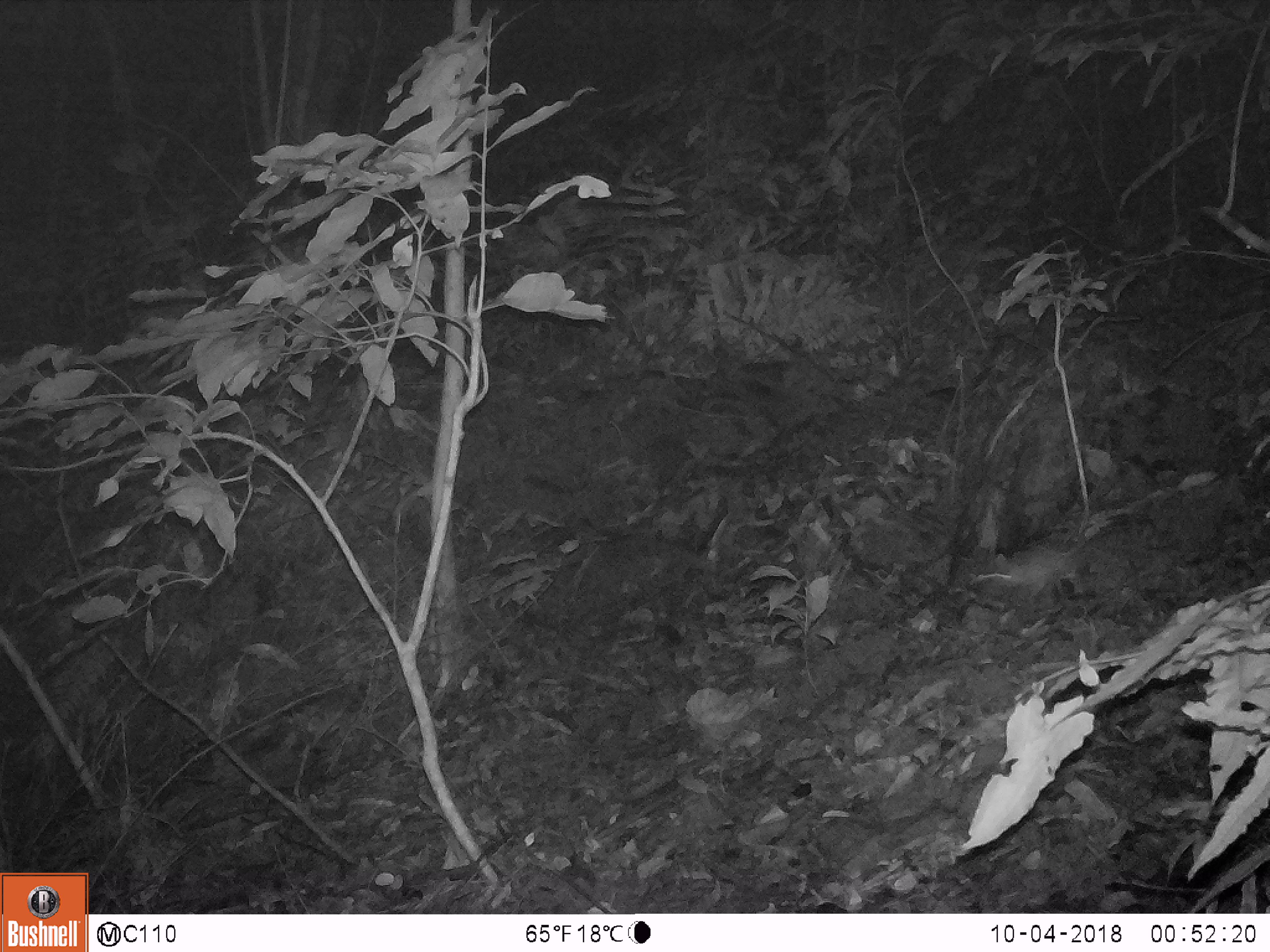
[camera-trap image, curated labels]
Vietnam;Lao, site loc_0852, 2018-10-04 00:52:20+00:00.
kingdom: Animalia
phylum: Chordata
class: Mammalia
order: Rodentia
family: Muridae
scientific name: Muridae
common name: old-world mice and rats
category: unidentified murid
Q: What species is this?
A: Unidentified murid (old-world mice and rats) (Muridae).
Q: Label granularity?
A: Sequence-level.